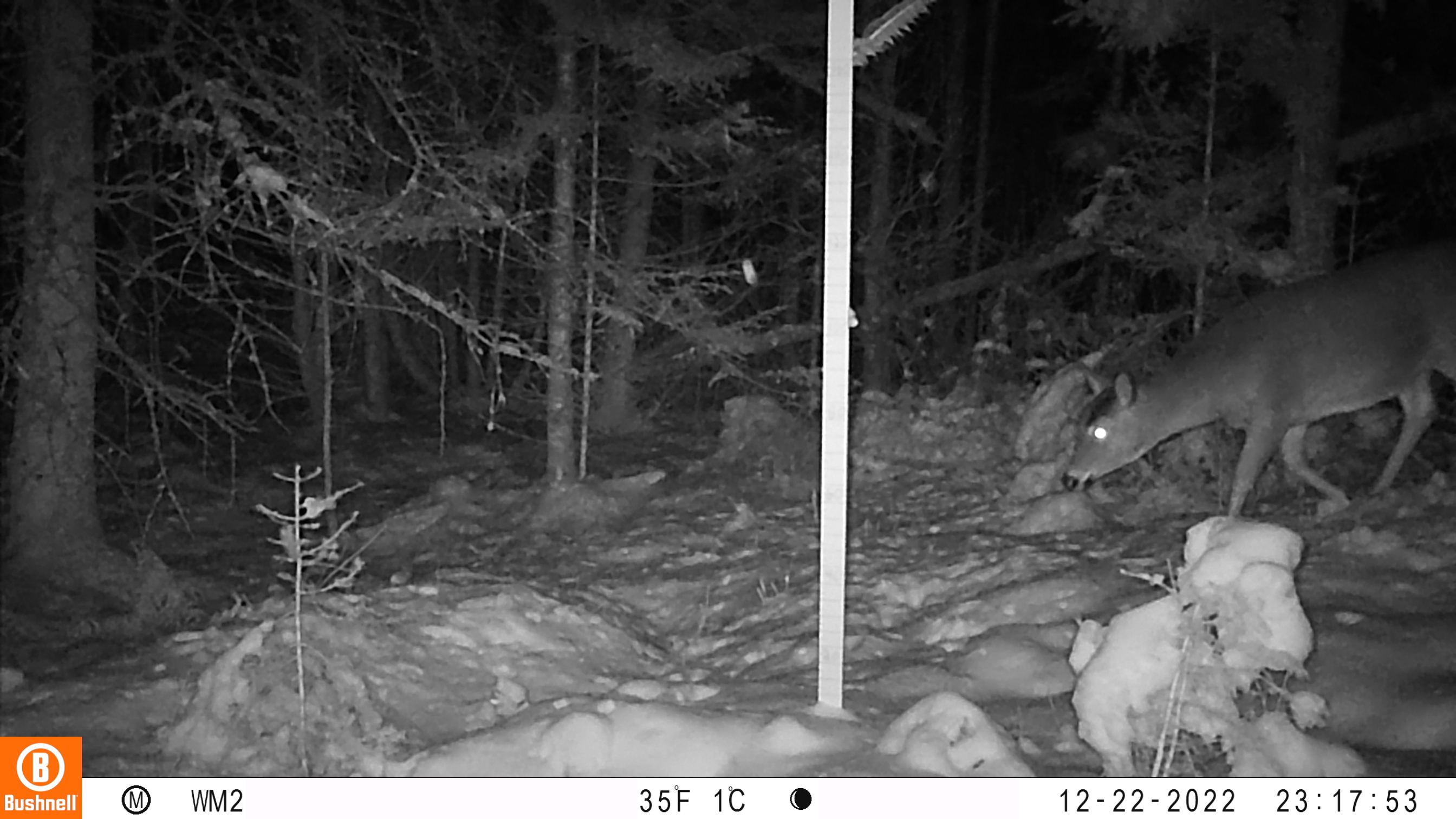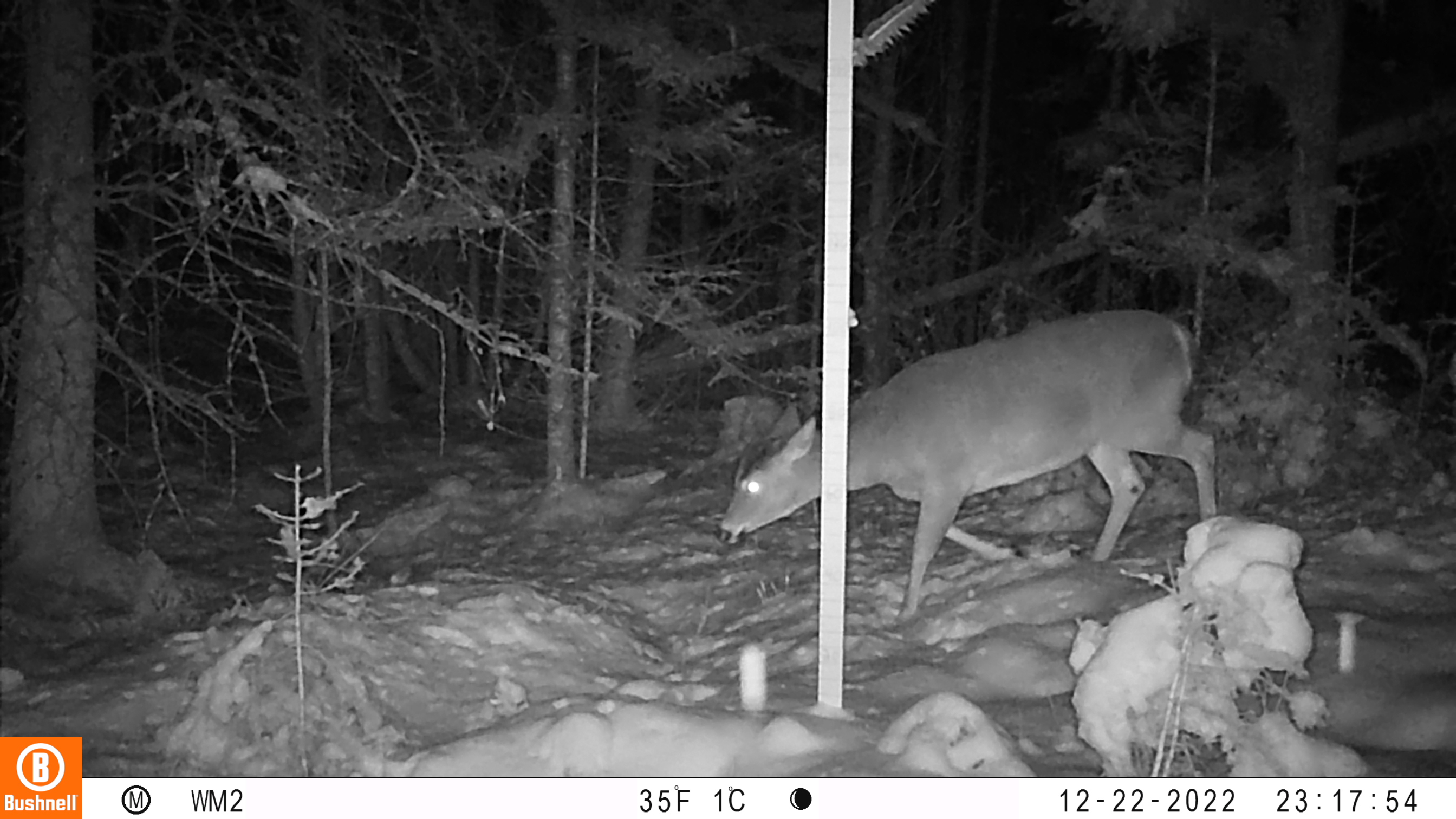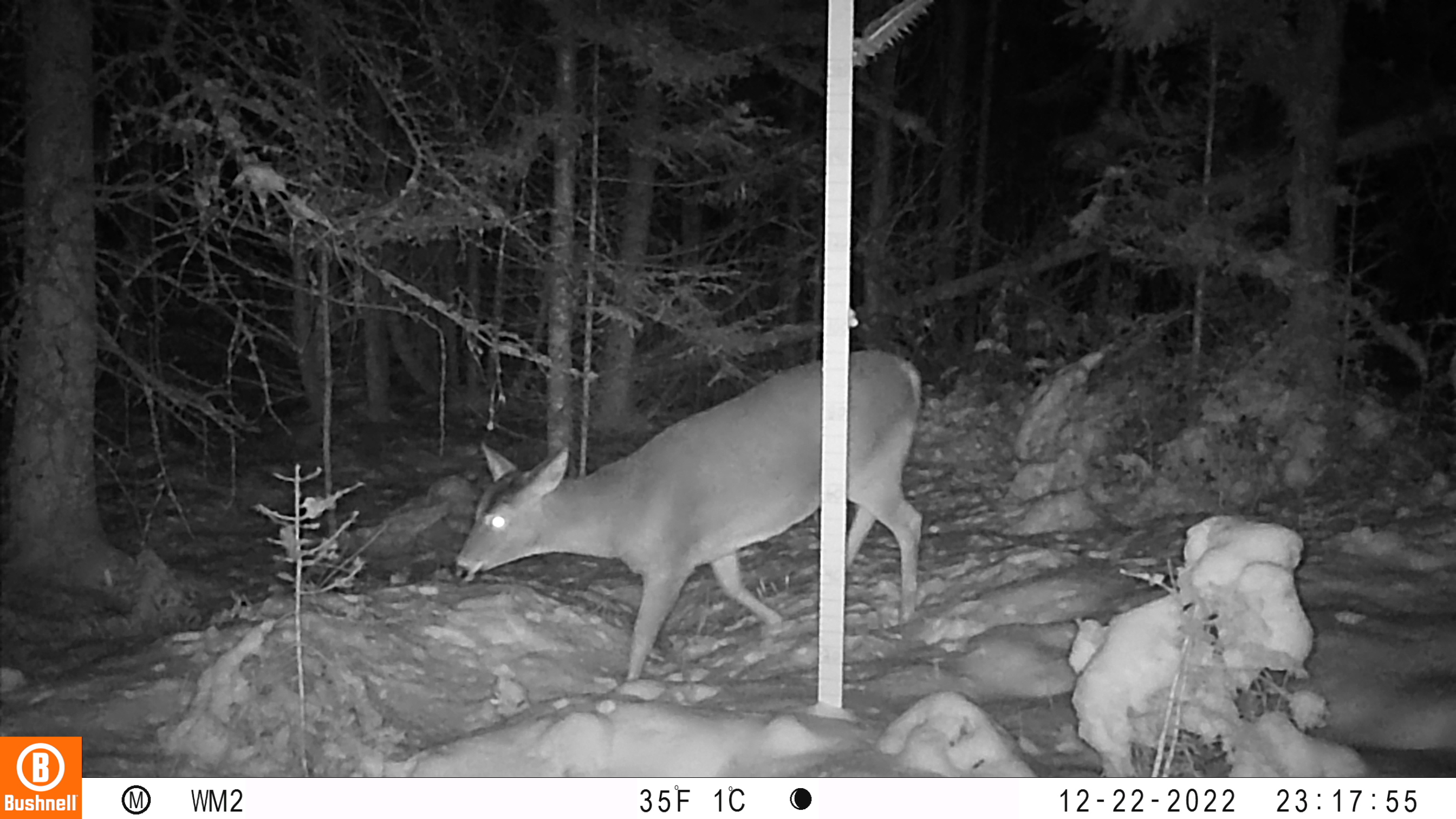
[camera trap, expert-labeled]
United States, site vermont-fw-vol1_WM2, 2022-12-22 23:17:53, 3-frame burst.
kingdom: Animalia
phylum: Chordata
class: Mammalia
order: Artiodactyla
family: Cervidae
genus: Odocoileus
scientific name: Odocoileus virginianus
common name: white-tailed deer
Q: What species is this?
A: White-tailed deer (Odocoileus virginianus).